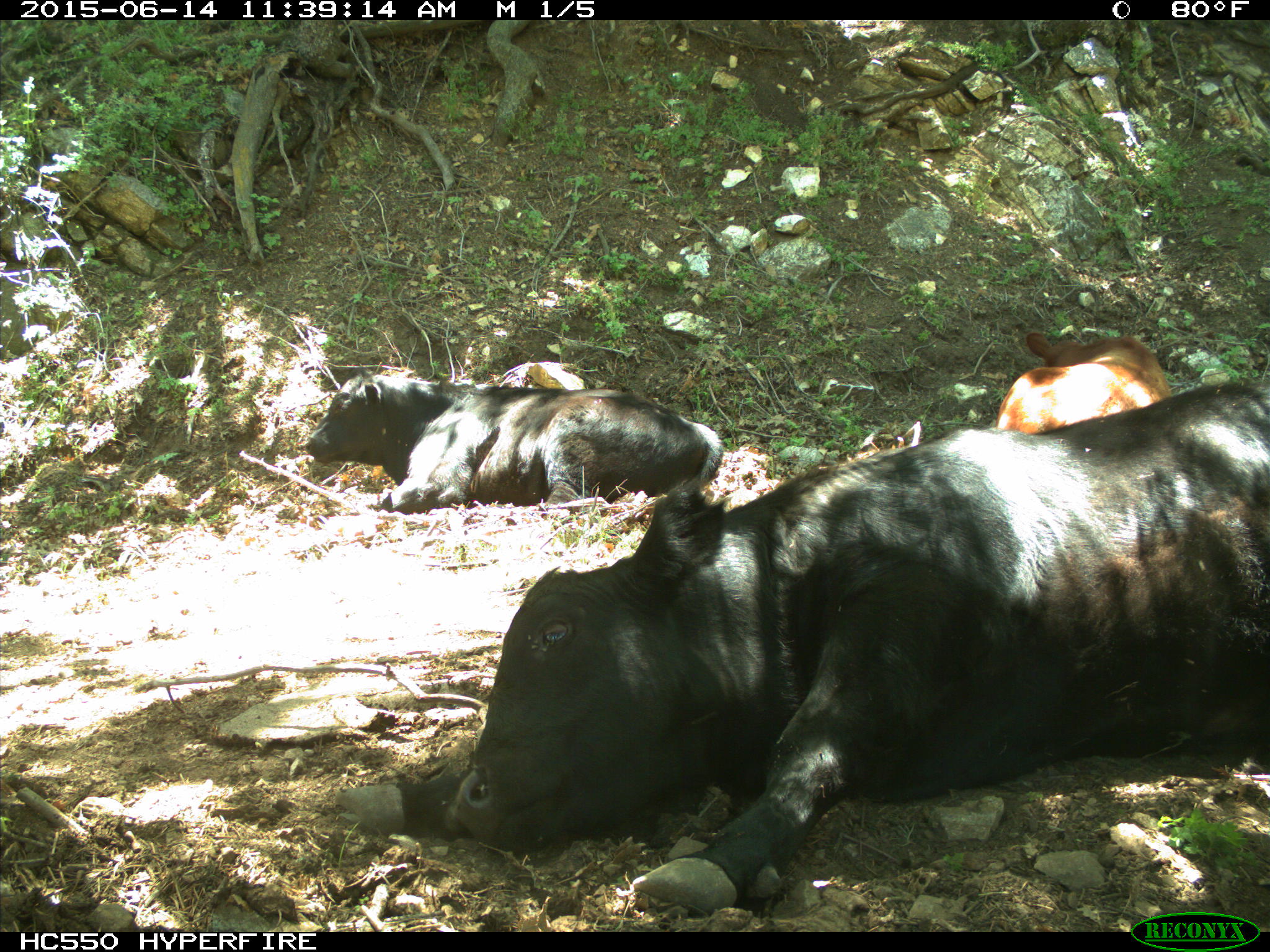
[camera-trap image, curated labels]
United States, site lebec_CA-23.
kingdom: Animalia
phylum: Chordata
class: Mammalia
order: Artiodactyla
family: Bovidae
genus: Bos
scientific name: Bos taurus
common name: domestic cow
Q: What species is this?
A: Bos taurus (domestic cow).